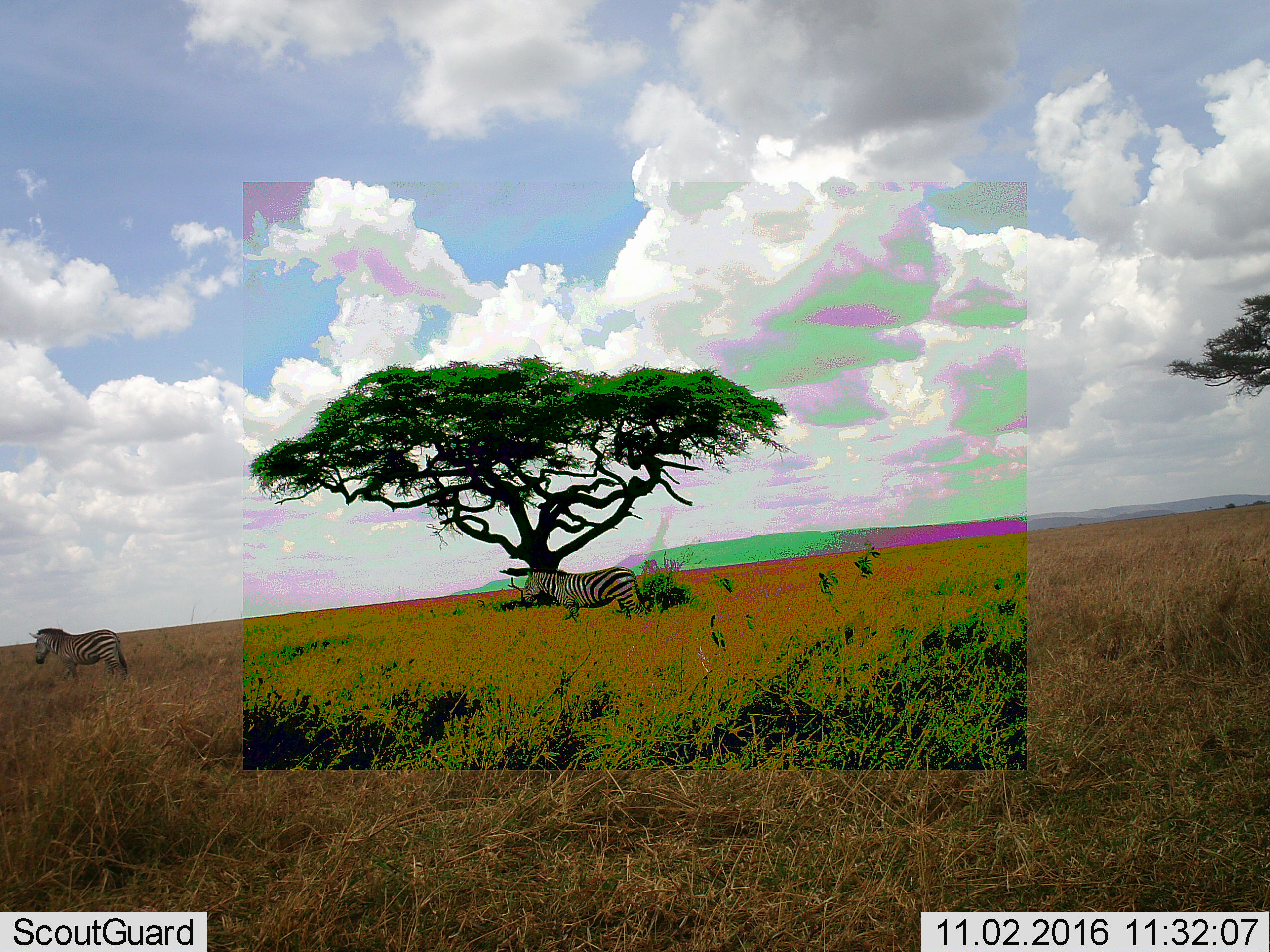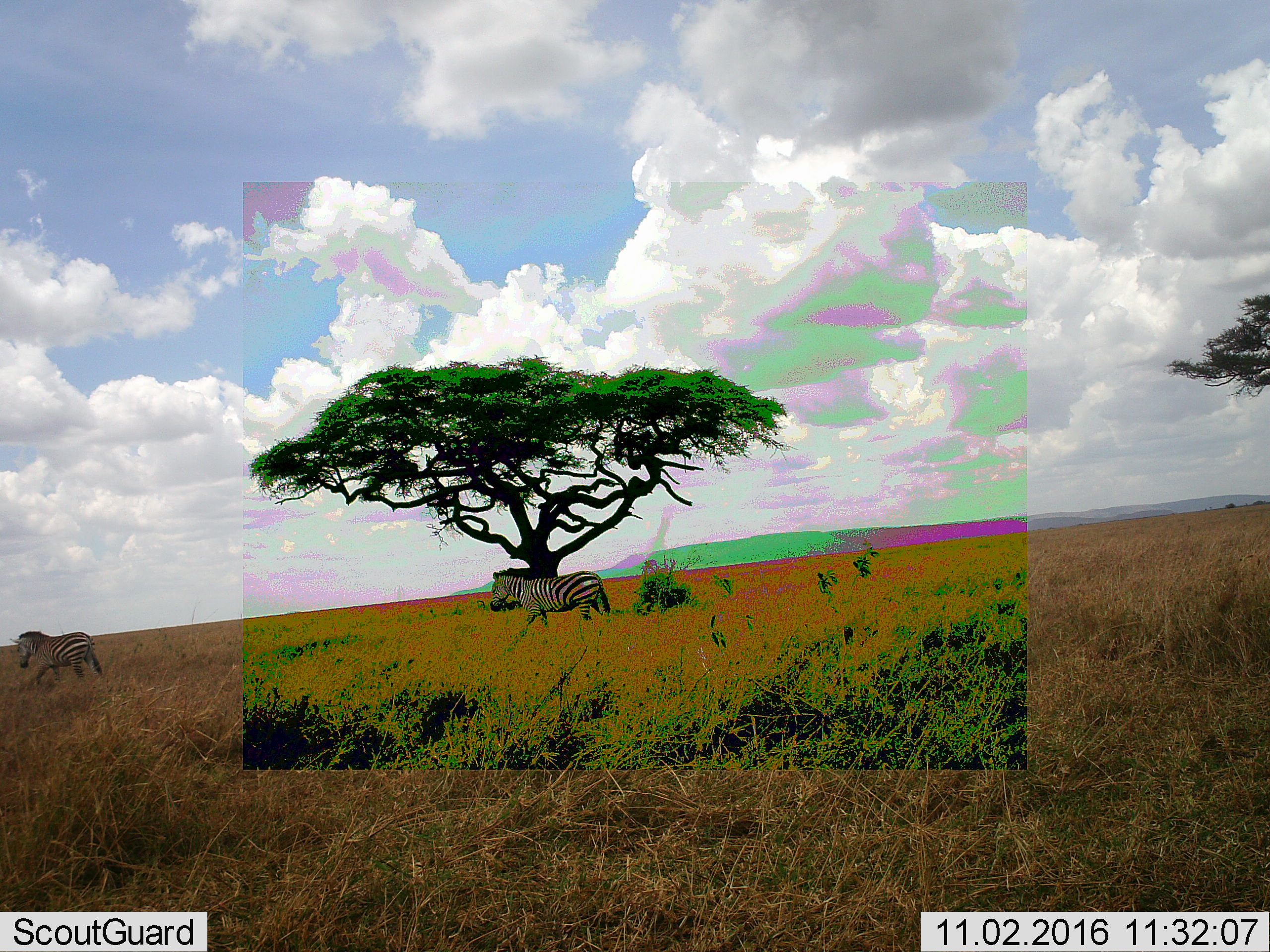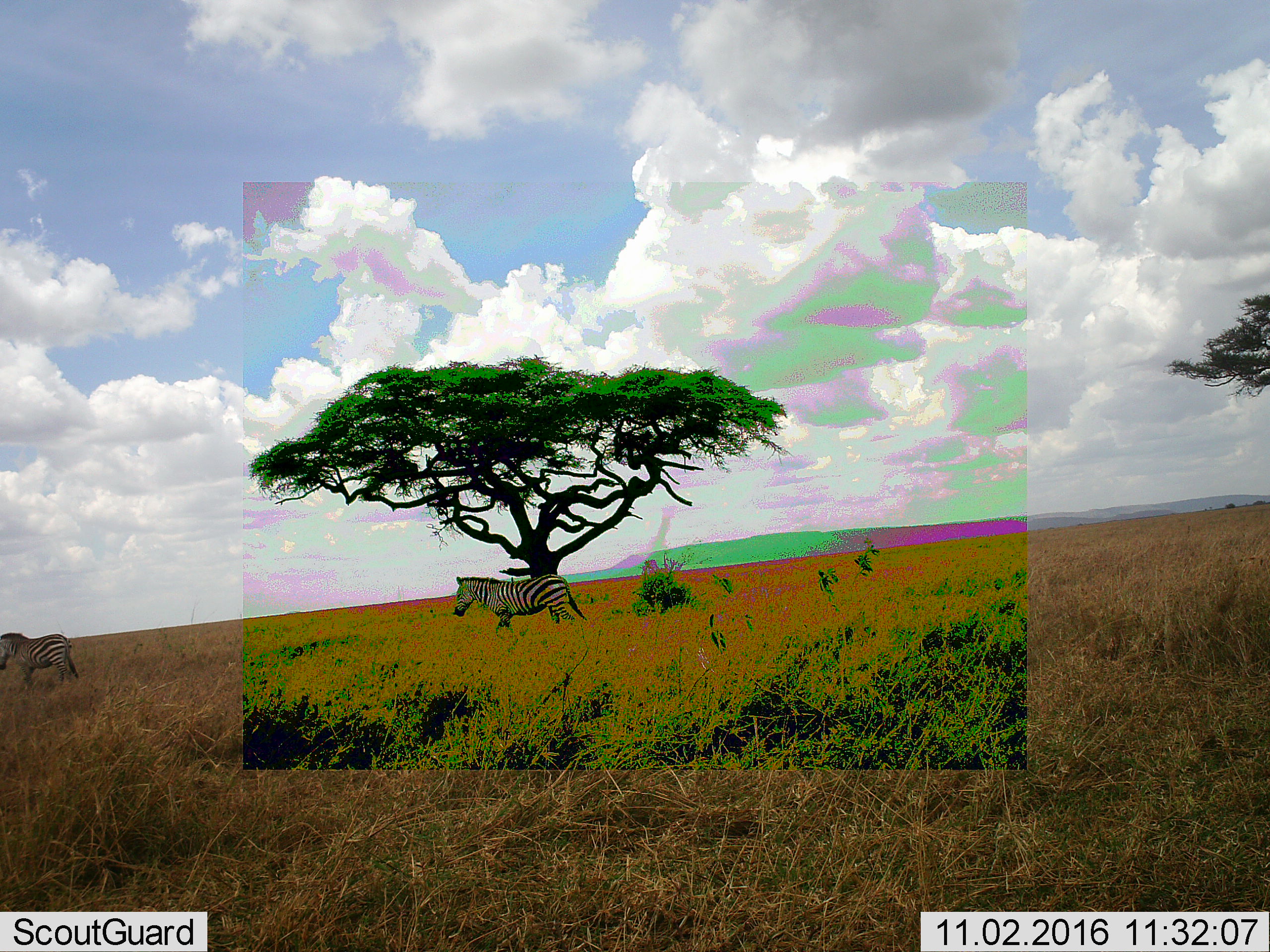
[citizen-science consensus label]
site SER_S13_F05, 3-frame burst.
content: unidentified animal